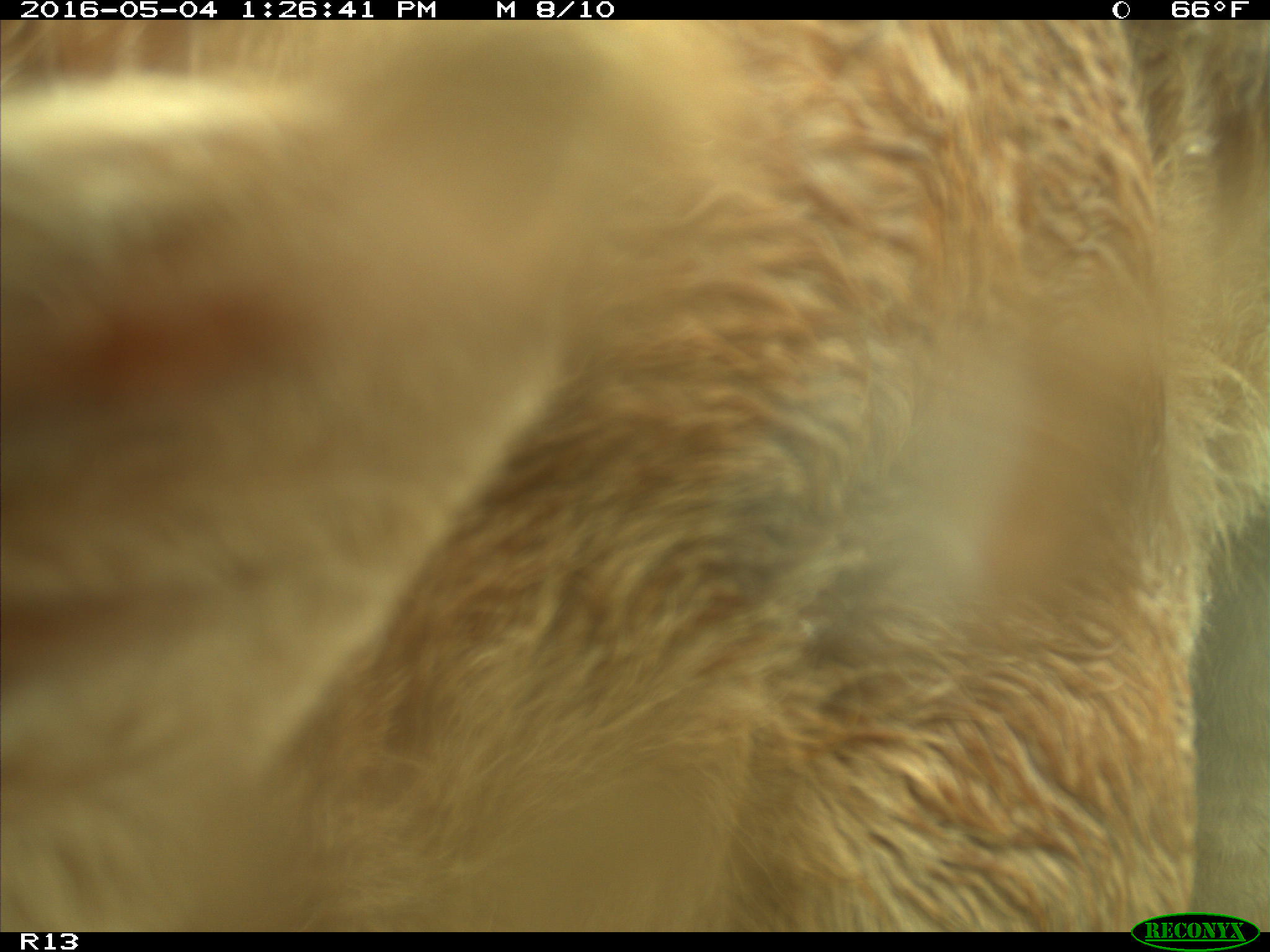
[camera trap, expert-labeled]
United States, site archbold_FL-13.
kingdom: Animalia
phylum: Chordata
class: Mammalia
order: Artiodactyla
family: Bovidae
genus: Bos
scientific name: Bos taurus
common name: domestic cow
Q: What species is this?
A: Bos taurus (domestic cow).